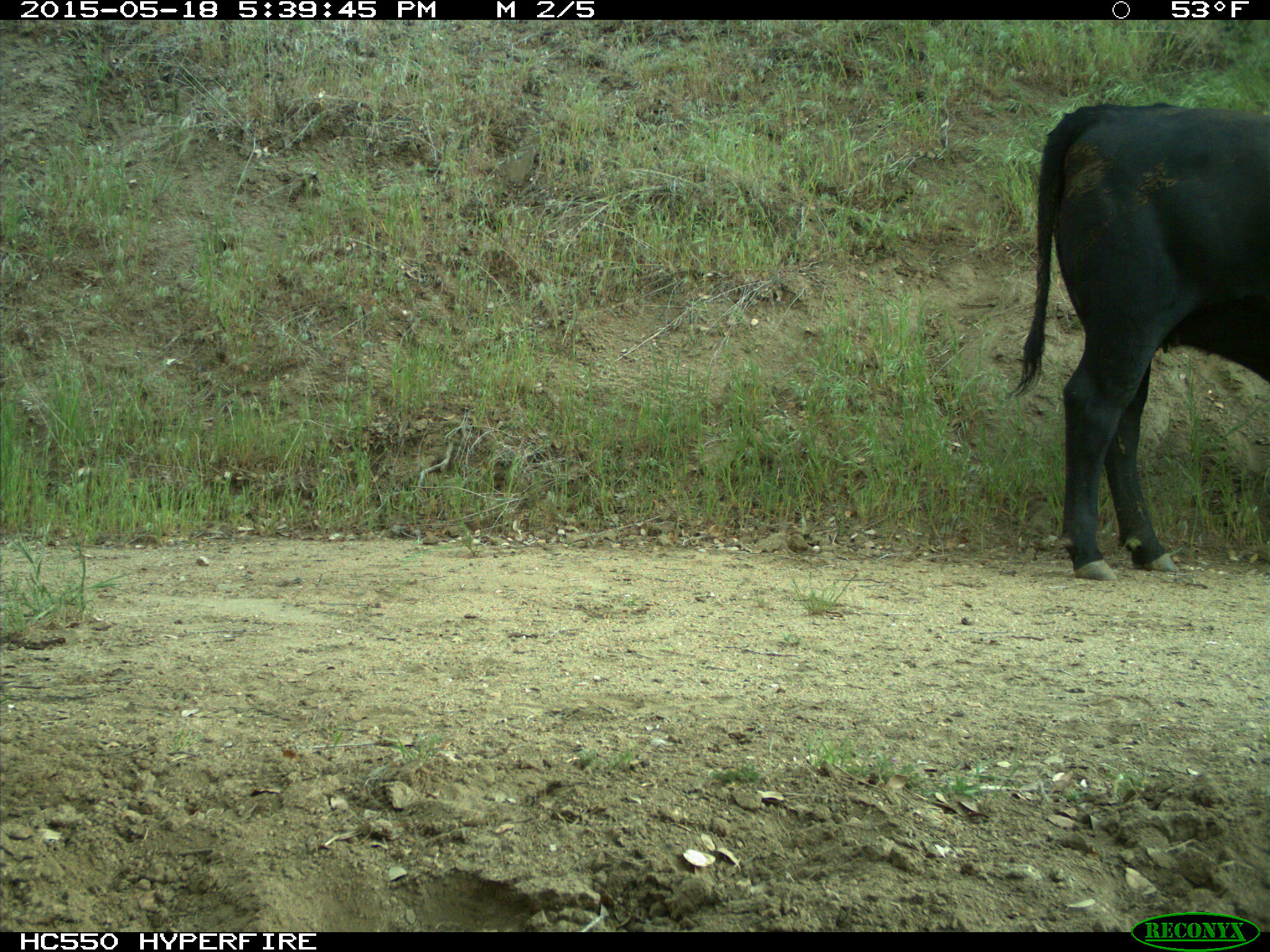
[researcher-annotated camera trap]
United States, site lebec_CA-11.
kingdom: Animalia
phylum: Chordata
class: Mammalia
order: Artiodactyla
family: Bovidae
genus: Bos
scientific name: Bos taurus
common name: domestic cow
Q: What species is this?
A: Bos taurus (domestic cow).